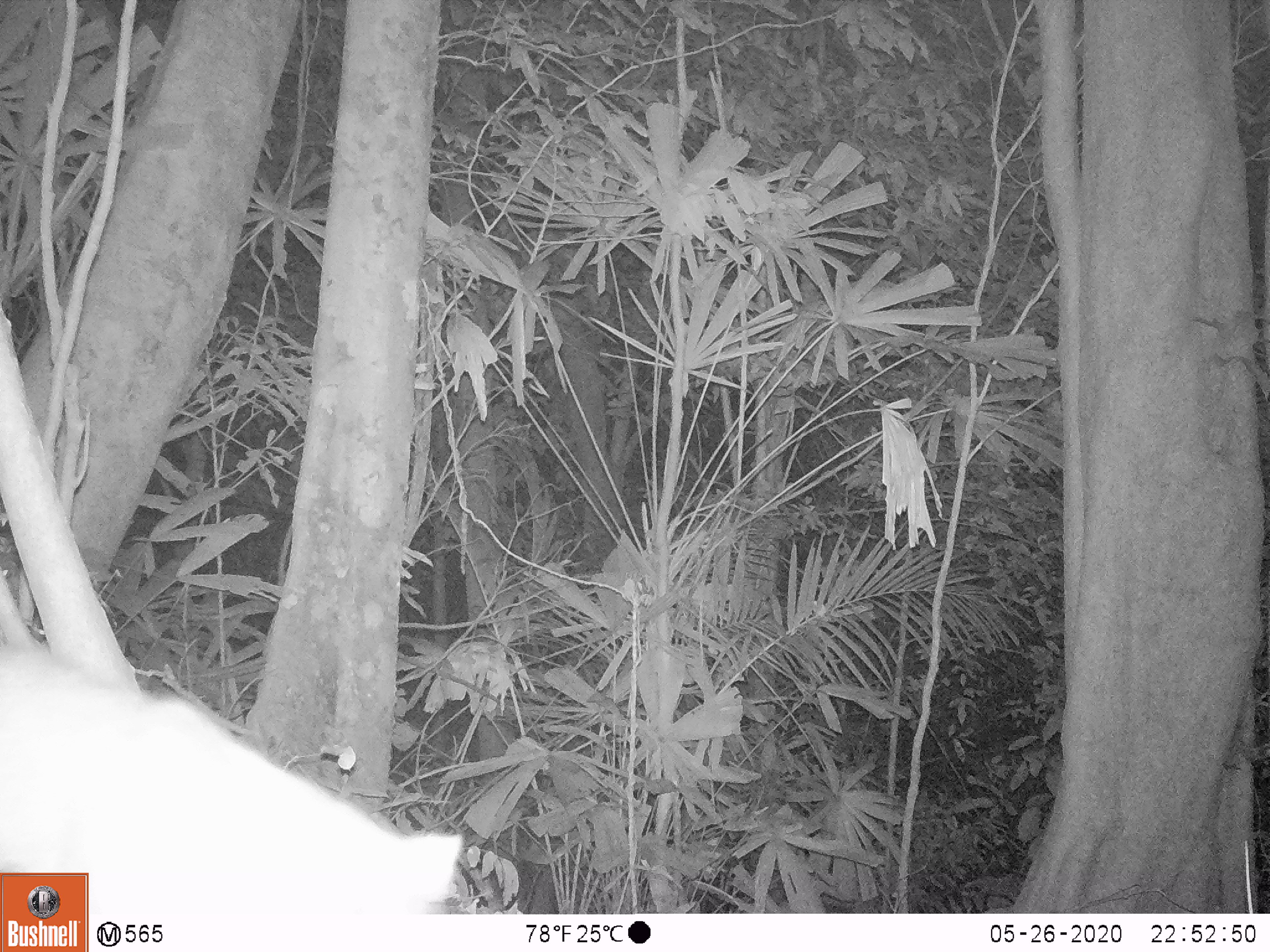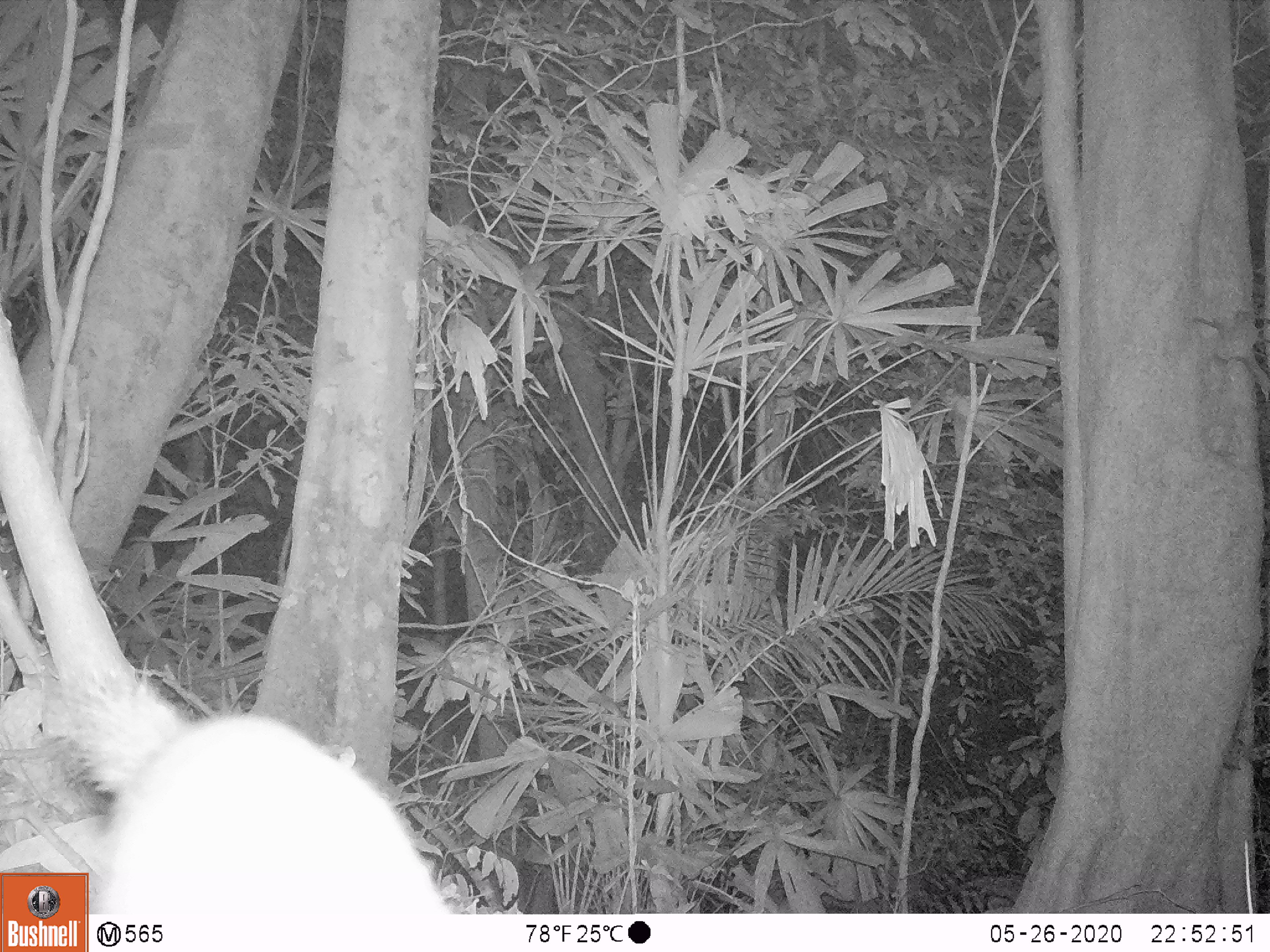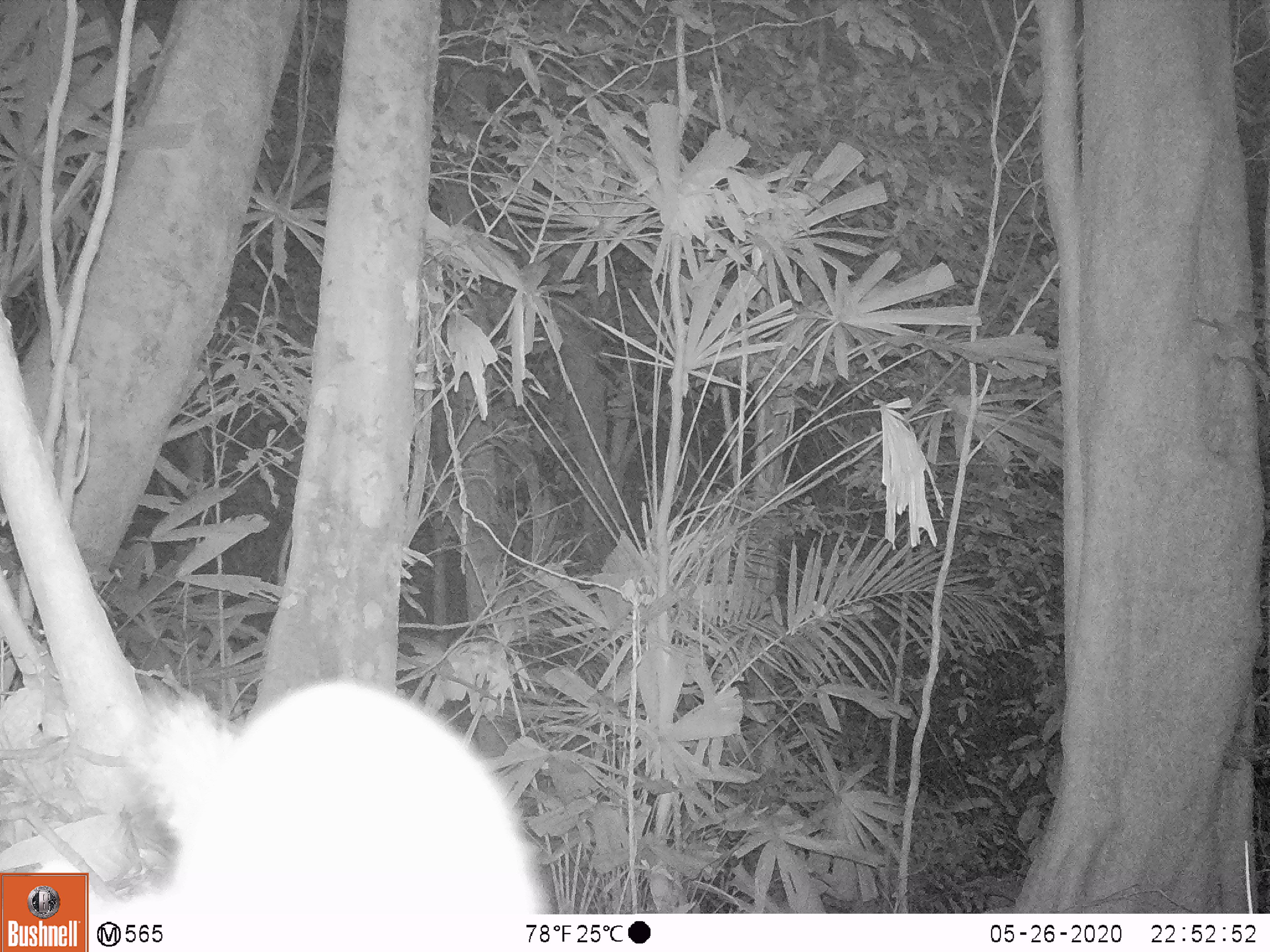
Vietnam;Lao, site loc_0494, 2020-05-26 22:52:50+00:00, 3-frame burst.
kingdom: Animalia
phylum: Chordata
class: Mammalia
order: Carnivora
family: Mustelidae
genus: Melogale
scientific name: Melogale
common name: ferret badger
Ferret badger (Melogale). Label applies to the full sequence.